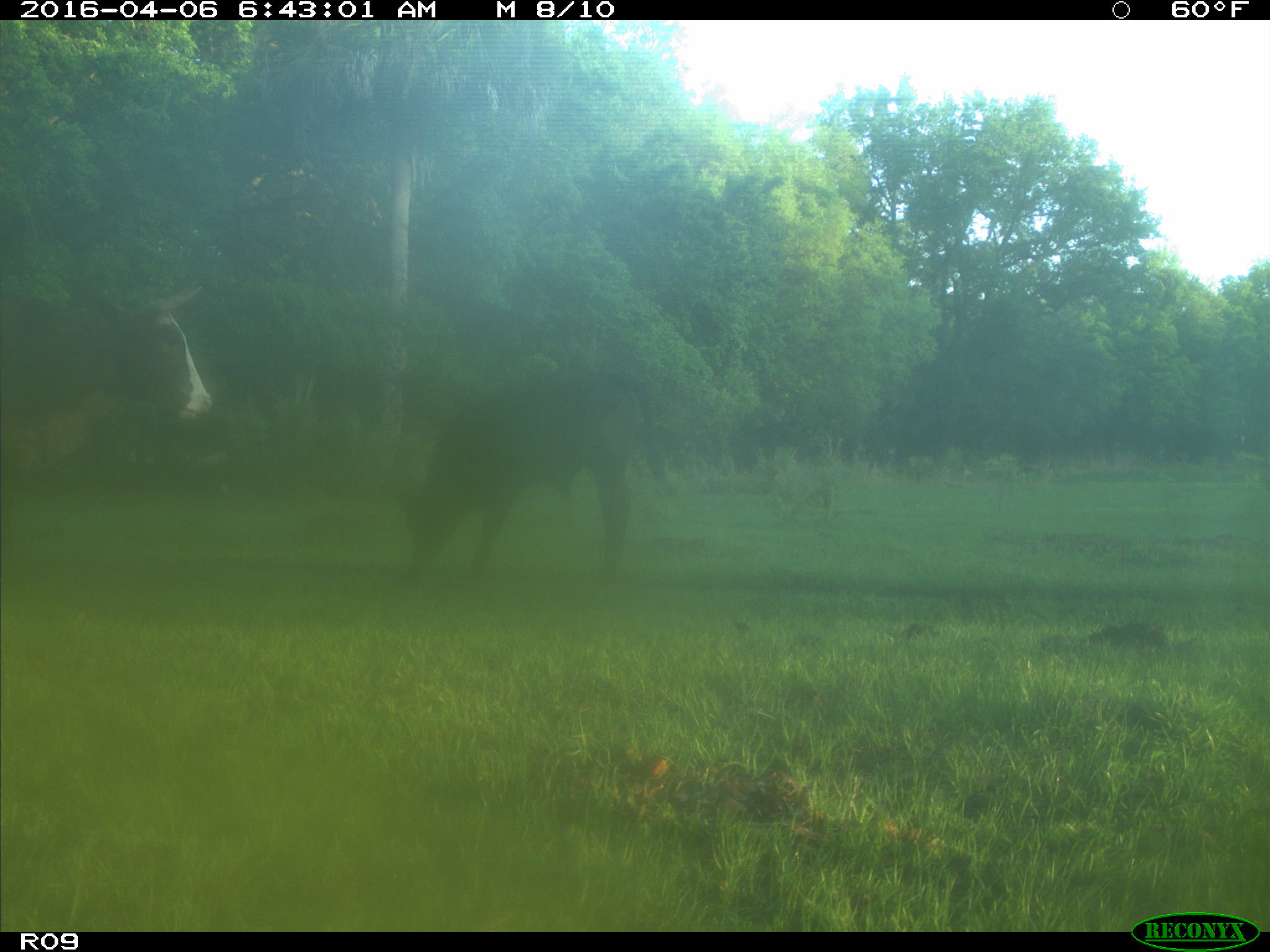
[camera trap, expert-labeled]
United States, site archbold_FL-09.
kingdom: Animalia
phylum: Chordata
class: Mammalia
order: Artiodactyla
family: Bovidae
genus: Bos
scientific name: Bos taurus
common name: domestic cow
Bos taurus (domestic cow).